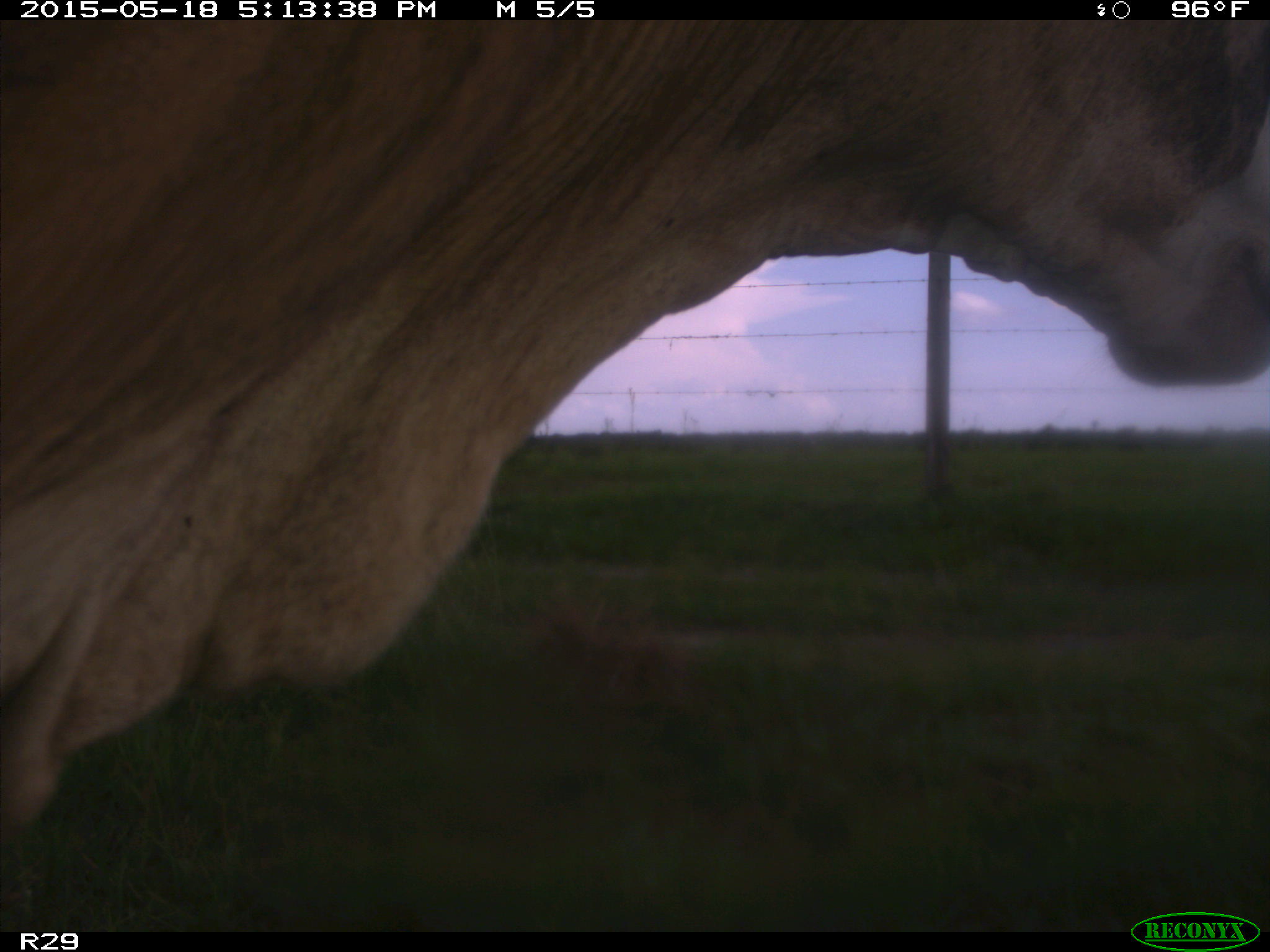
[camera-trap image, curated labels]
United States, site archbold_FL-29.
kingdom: Animalia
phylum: Chordata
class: Mammalia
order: Artiodactyla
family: Bovidae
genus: Bos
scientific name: Bos taurus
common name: domestic cow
Bos taurus (domestic cow).